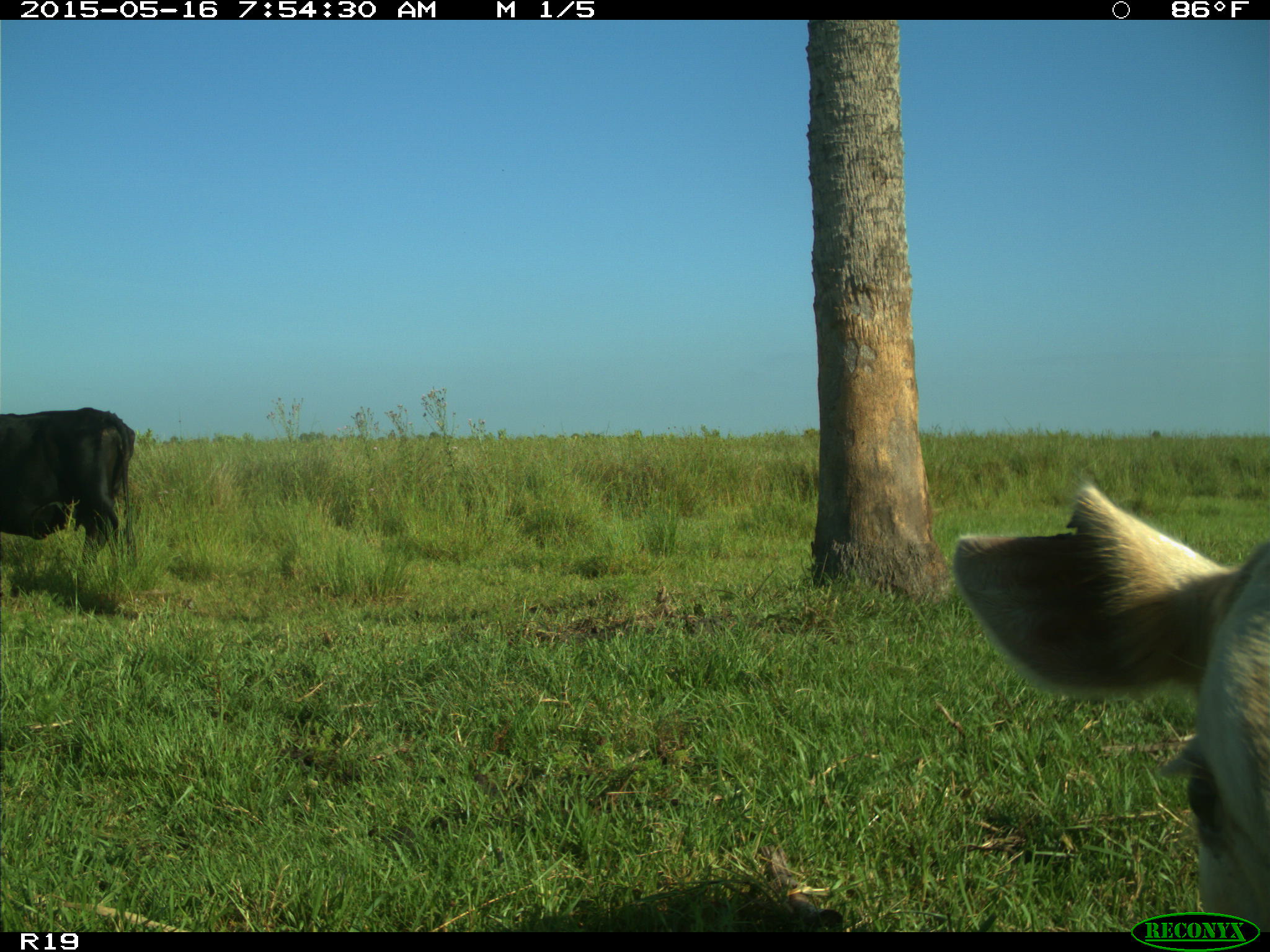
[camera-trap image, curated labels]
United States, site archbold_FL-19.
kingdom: Animalia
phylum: Chordata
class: Mammalia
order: Artiodactyla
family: Bovidae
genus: Bos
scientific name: Bos taurus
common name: domestic cow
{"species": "Bos taurus (domestic cow)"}